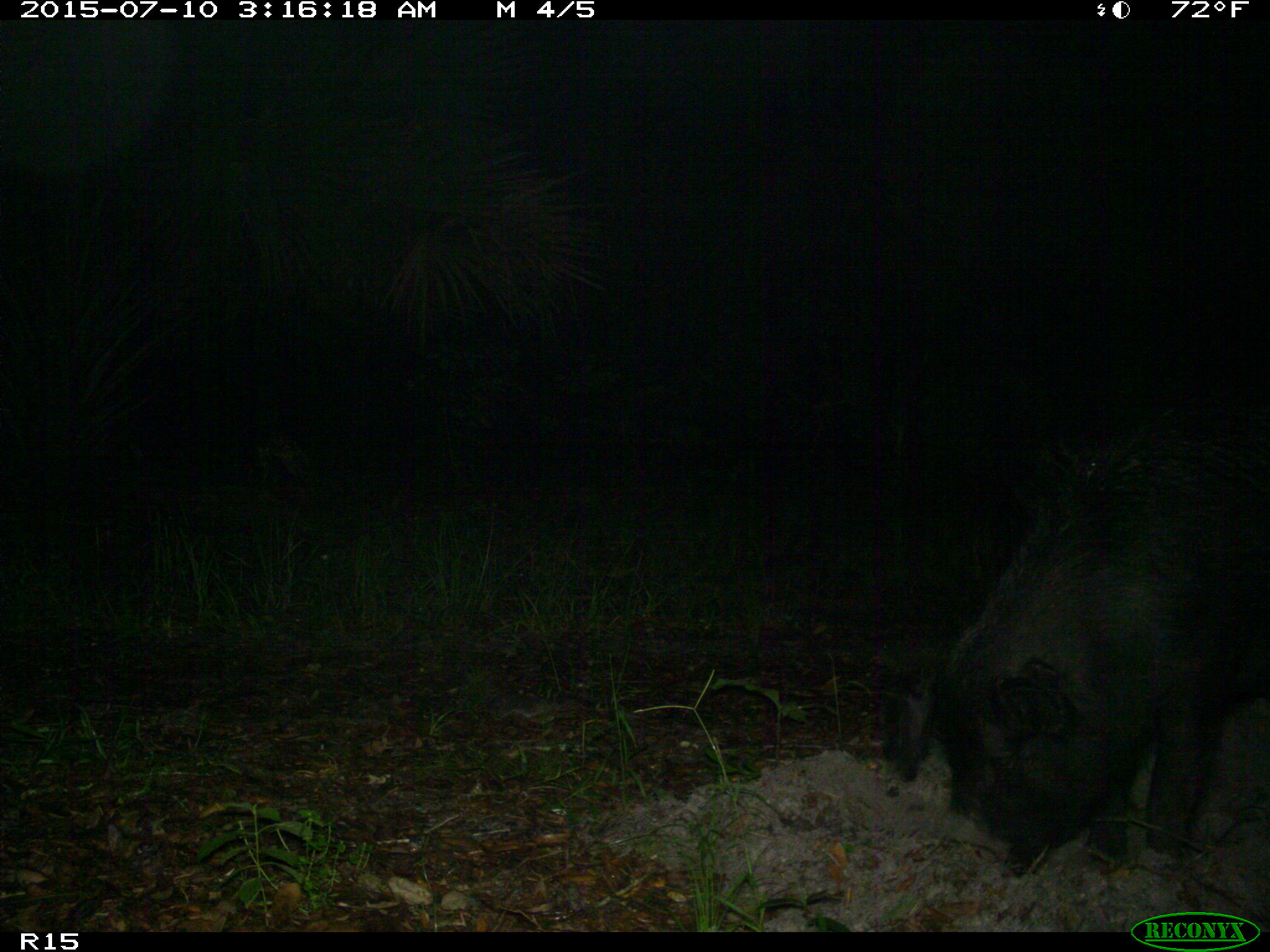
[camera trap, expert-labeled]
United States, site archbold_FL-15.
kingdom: Animalia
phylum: Chordata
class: Mammalia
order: Artiodactyla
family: Suidae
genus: Sus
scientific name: Sus scrofa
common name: wild boar